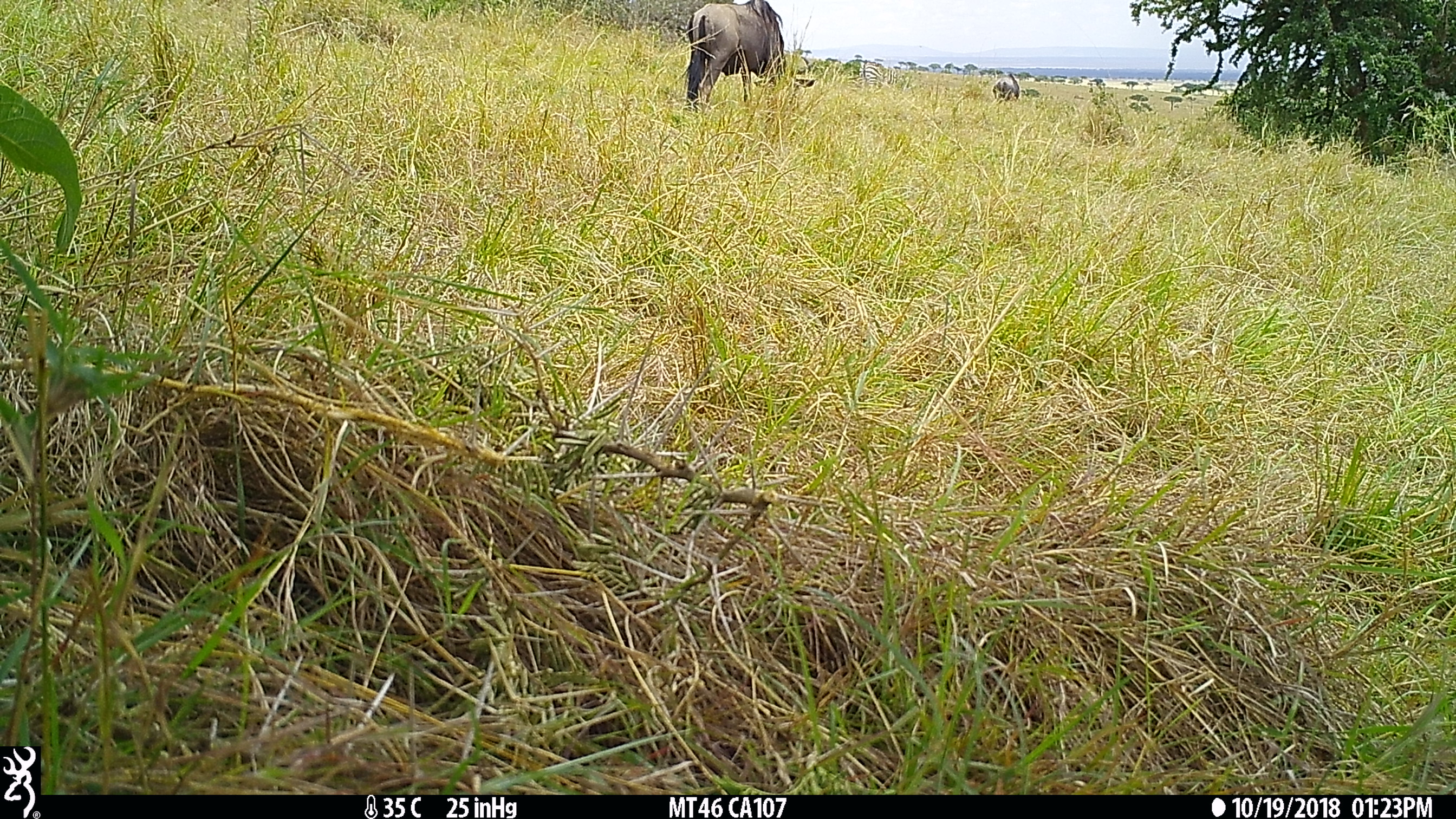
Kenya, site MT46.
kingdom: Animalia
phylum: Chordata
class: Mammalia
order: Perissodactyla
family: Equidae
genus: Equus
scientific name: Equus quagga burchellii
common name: burchell's zebra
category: zebra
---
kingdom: Animalia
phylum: Chordata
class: Mammalia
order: Artiodactyla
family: Bovidae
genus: Connochaetes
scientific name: Connochaetes taurinus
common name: blue wildebeest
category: wildebeest